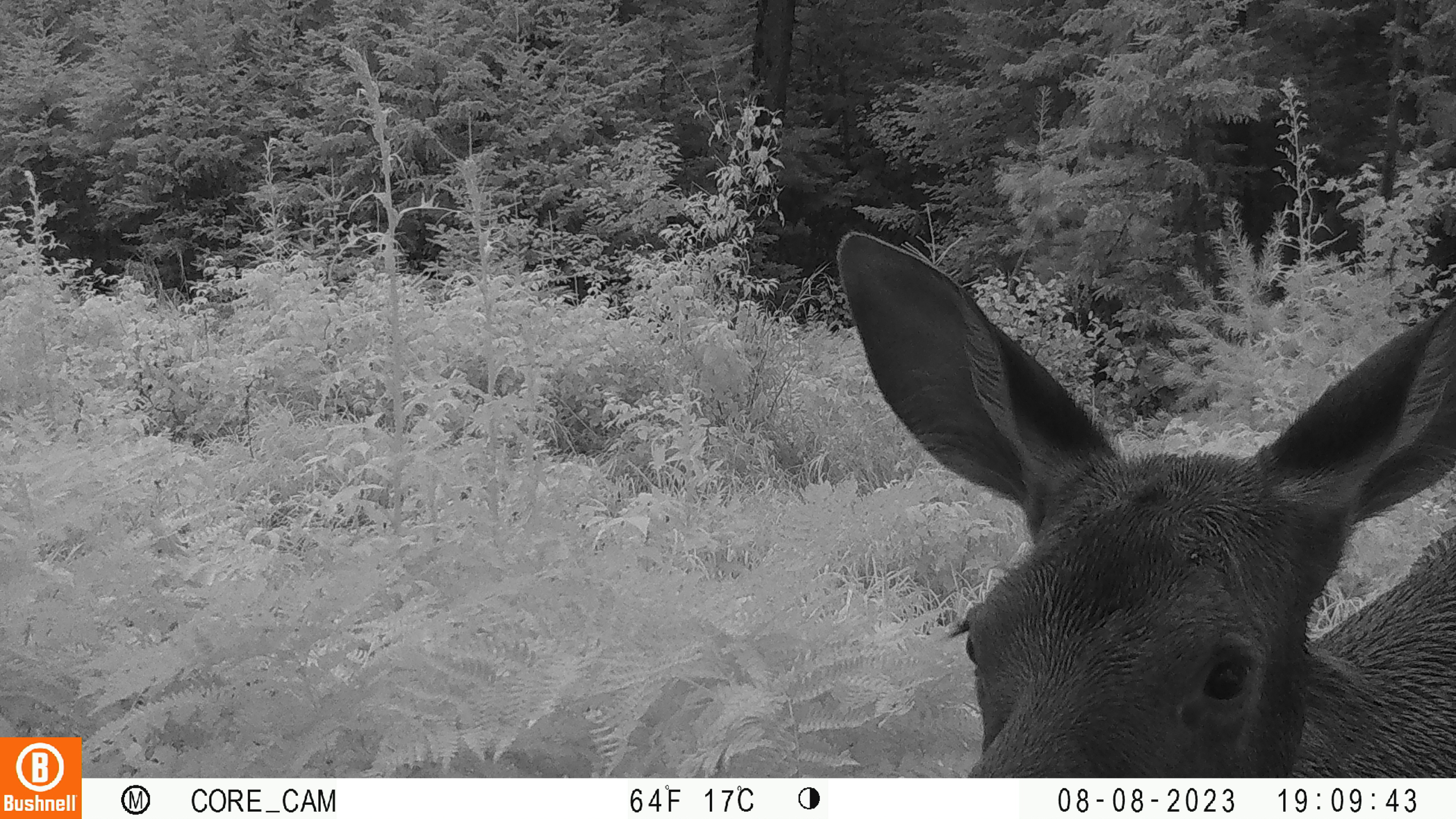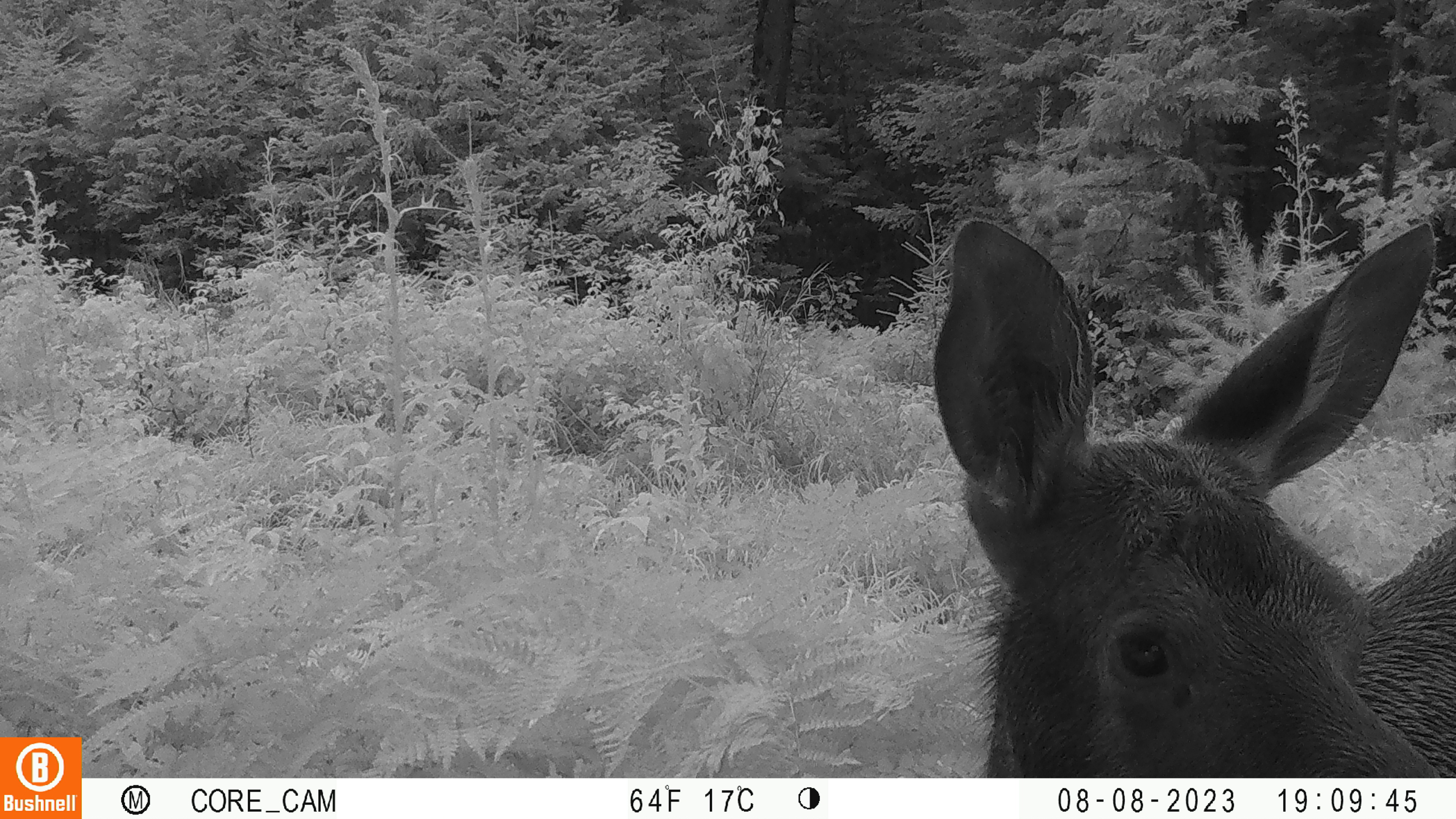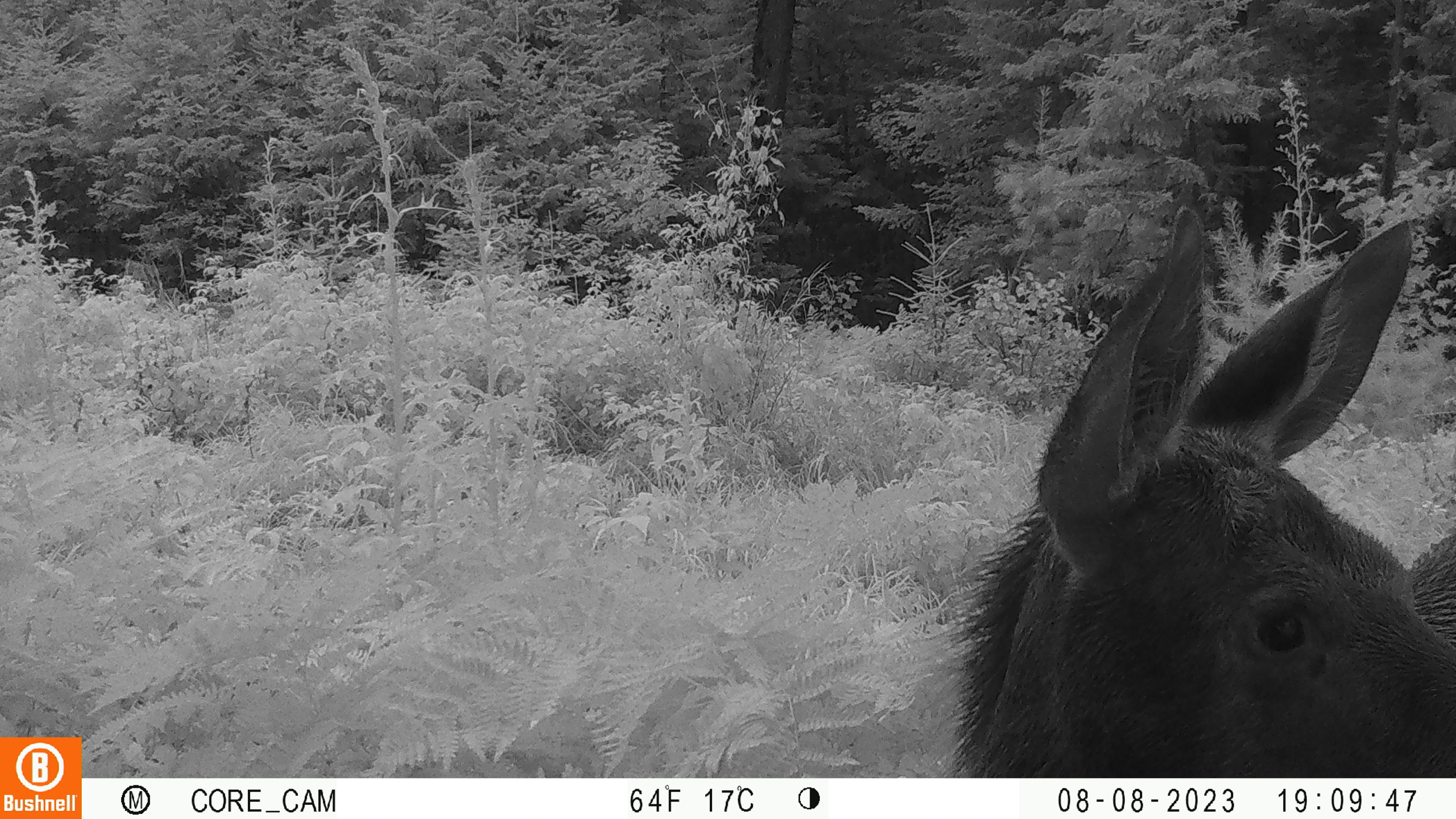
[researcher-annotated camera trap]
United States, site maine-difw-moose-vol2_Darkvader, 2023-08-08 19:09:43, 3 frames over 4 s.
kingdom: Animalia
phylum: Chordata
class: Mammalia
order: Artiodactyla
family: Cervidae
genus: Alces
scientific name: Alces alces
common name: moose